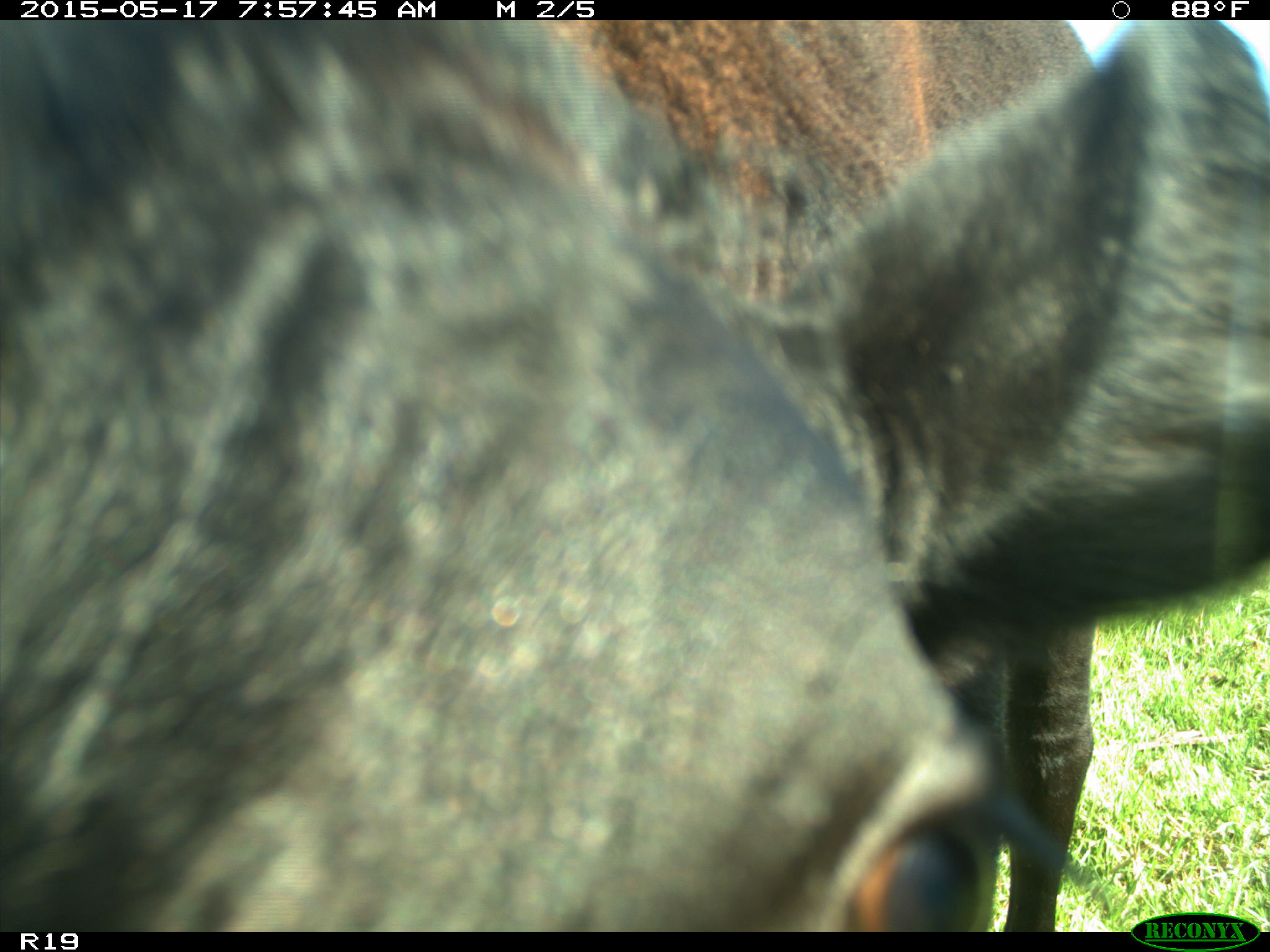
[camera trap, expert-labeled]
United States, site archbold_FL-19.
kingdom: Animalia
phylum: Chordata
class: Mammalia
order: Artiodactyla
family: Bovidae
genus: Bos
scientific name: Bos taurus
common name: domestic cow